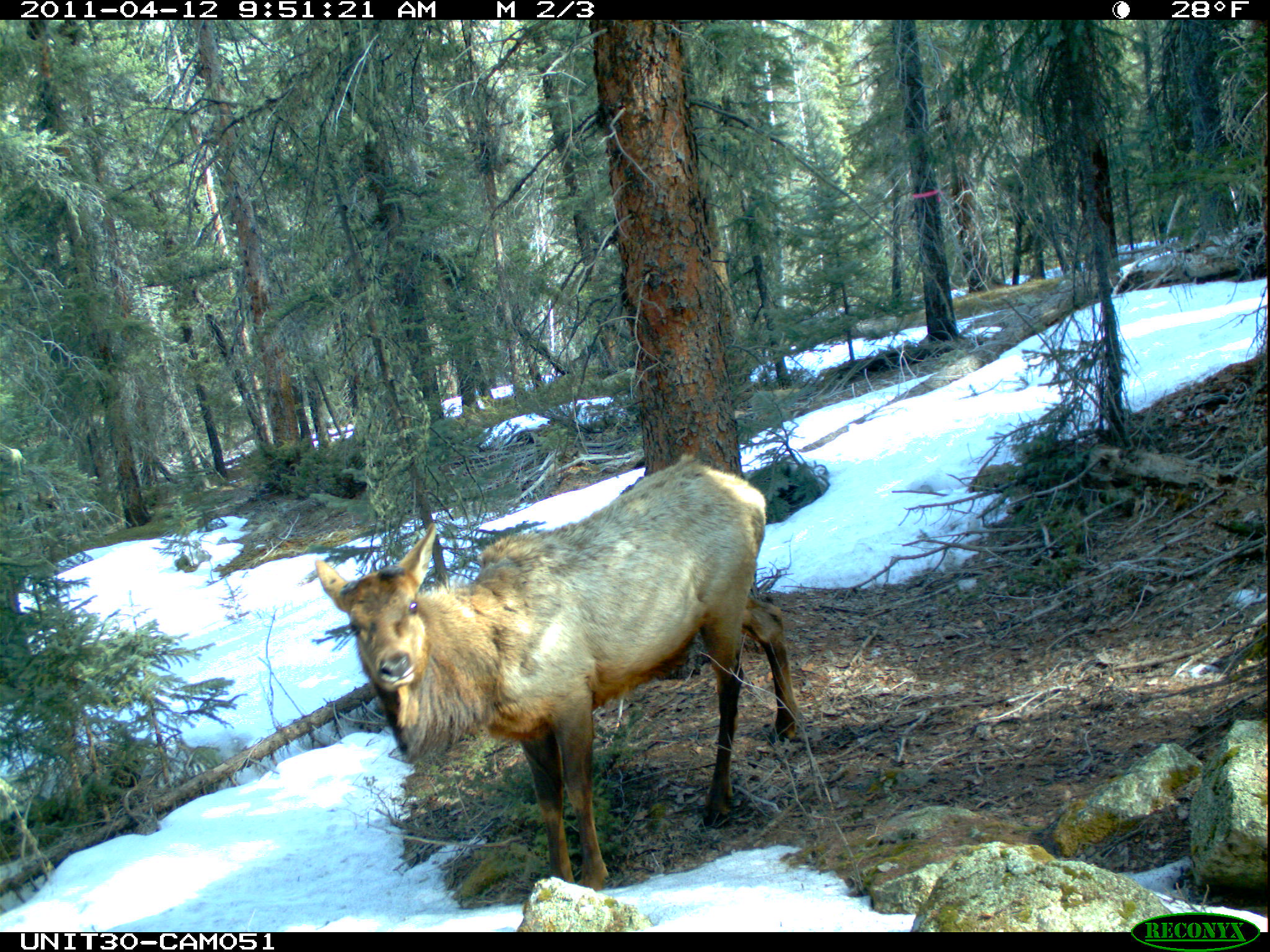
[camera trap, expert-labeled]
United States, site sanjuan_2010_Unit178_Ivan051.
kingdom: Animalia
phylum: Chordata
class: Mammalia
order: Artiodactyla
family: Cervidae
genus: Cervus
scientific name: Cervus elaphus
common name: red deer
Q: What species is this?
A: Cervus elaphus (red deer).